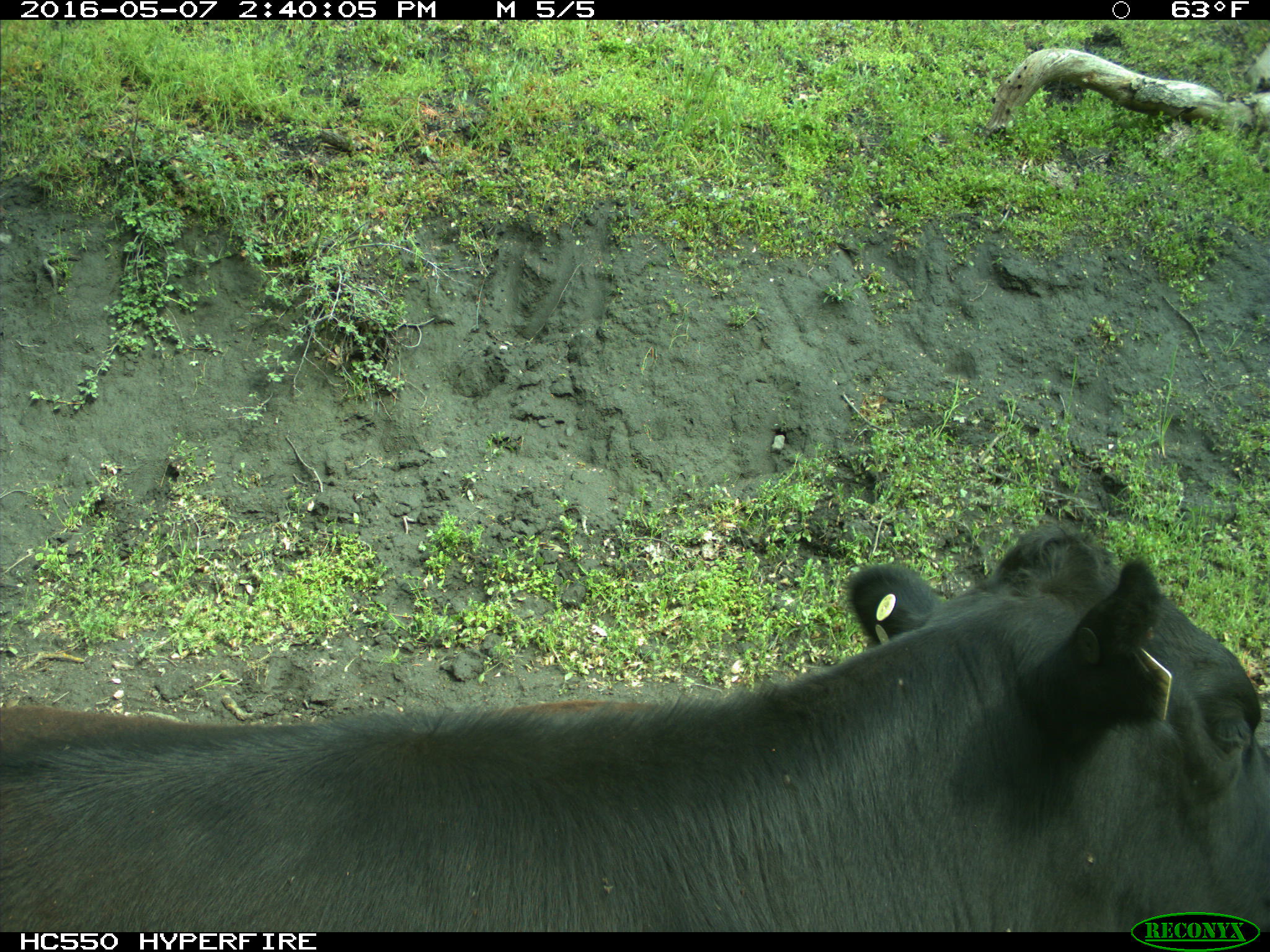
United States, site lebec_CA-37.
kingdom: Animalia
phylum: Chordata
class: Mammalia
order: Artiodactyla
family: Bovidae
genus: Bos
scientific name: Bos taurus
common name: domestic cow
Bos taurus (domestic cow).